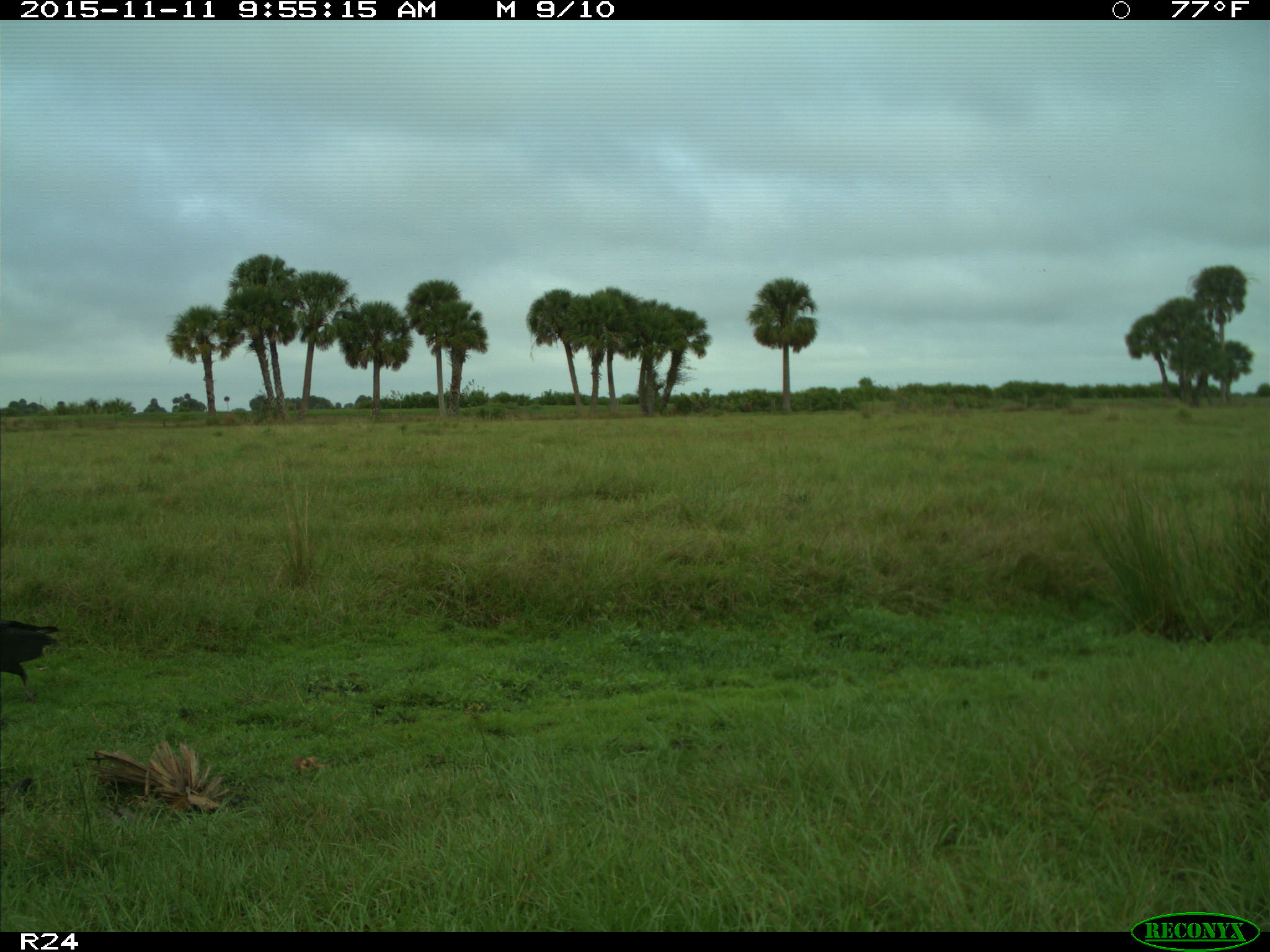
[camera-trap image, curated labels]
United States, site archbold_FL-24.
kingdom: Animalia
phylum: Chordata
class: Aves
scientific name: Aves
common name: birds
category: unidentified bird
Unidentified bird (birds) (Aves).